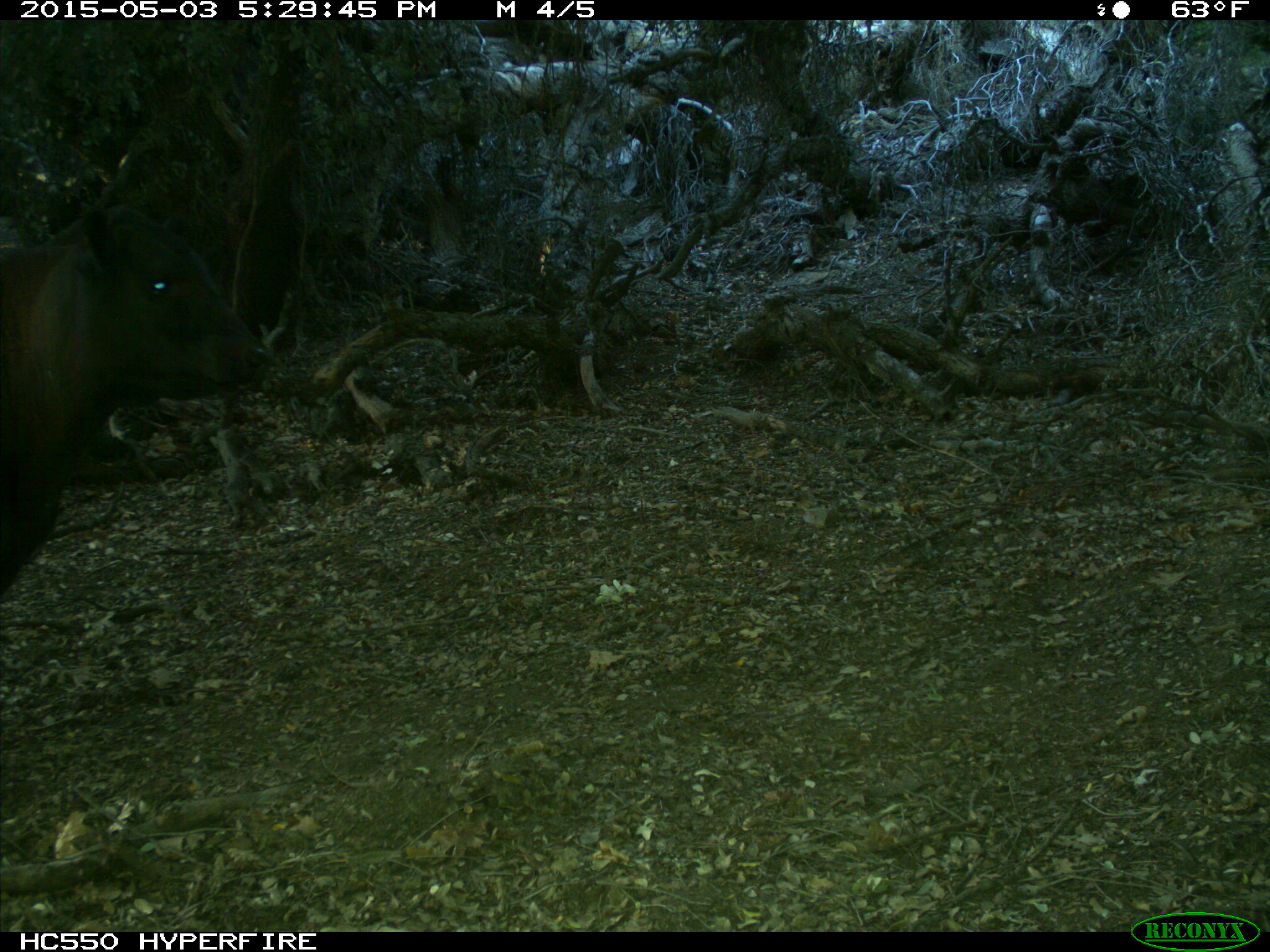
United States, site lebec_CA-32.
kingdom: Animalia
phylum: Chordata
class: Mammalia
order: Artiodactyla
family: Bovidae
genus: Bos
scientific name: Bos taurus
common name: domestic cow